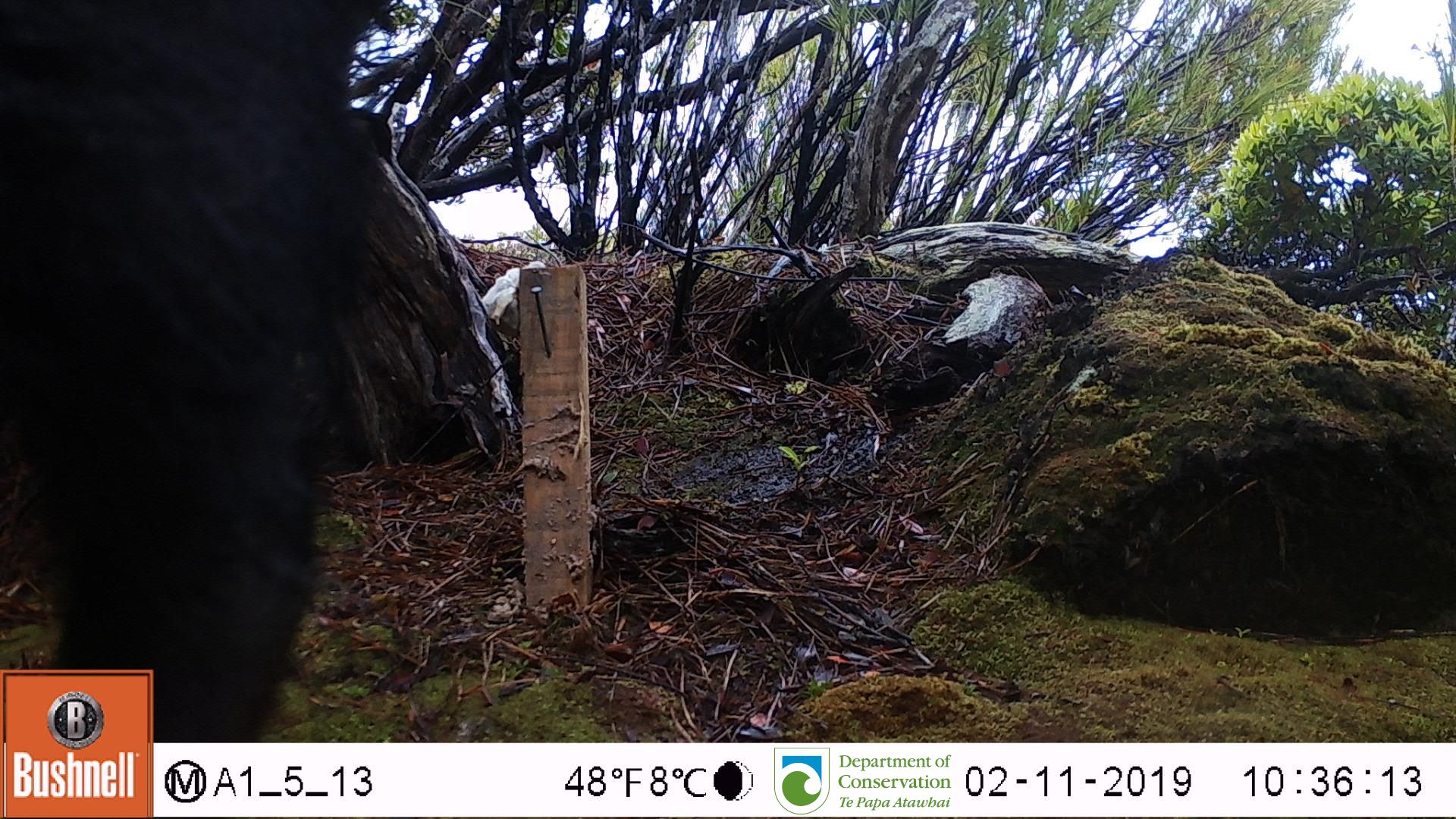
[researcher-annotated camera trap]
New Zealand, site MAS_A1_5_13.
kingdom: Animalia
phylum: Chordata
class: Mammalia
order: Artiodactyla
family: Suidae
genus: Sus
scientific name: Sus scrofa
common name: pig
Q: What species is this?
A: Pig (Sus scrofa).